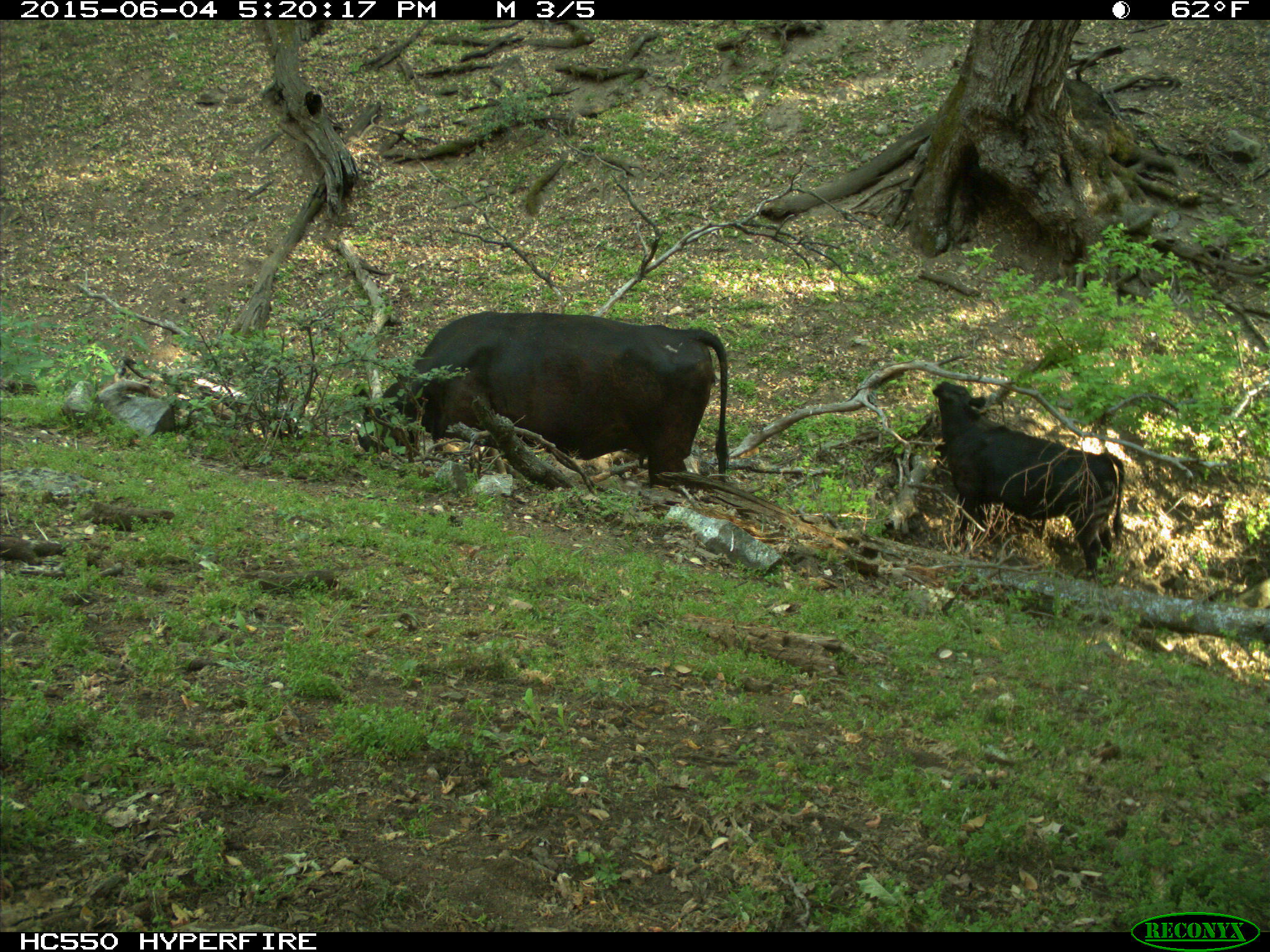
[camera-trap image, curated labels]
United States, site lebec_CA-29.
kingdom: Animalia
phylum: Chordata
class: Mammalia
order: Artiodactyla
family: Bovidae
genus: Bos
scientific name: Bos taurus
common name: domestic cow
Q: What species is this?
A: Bos taurus (domestic cow).